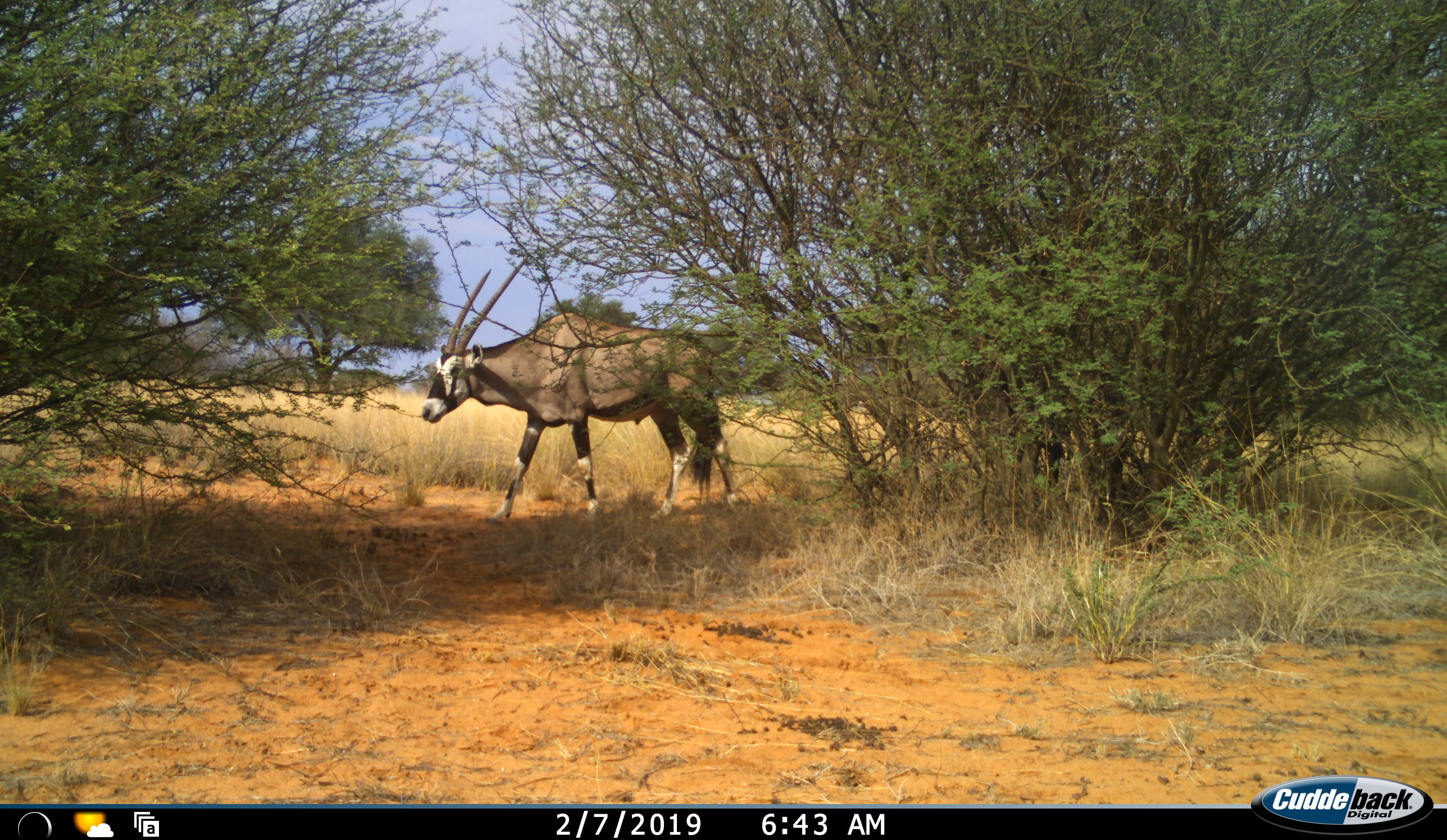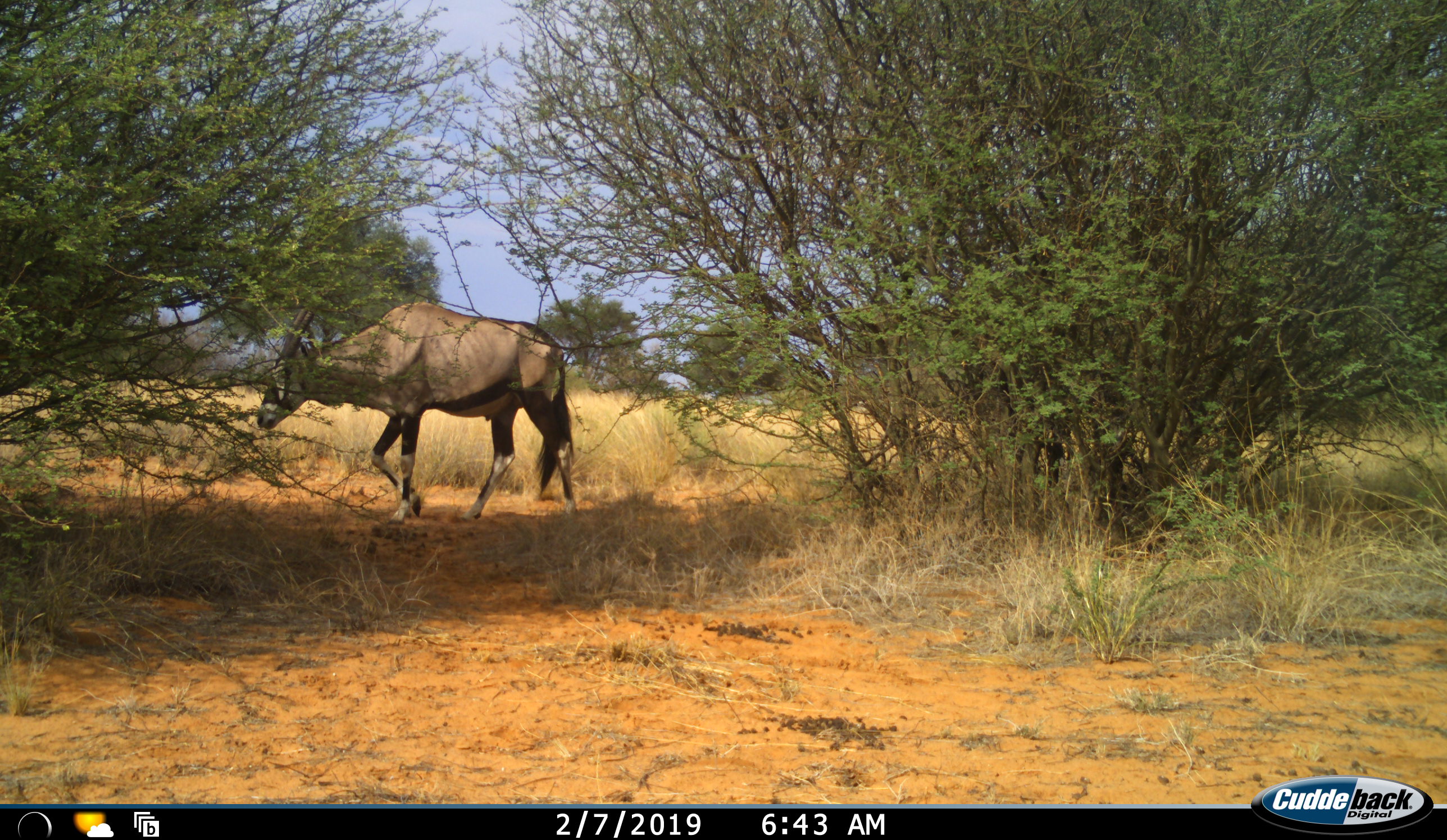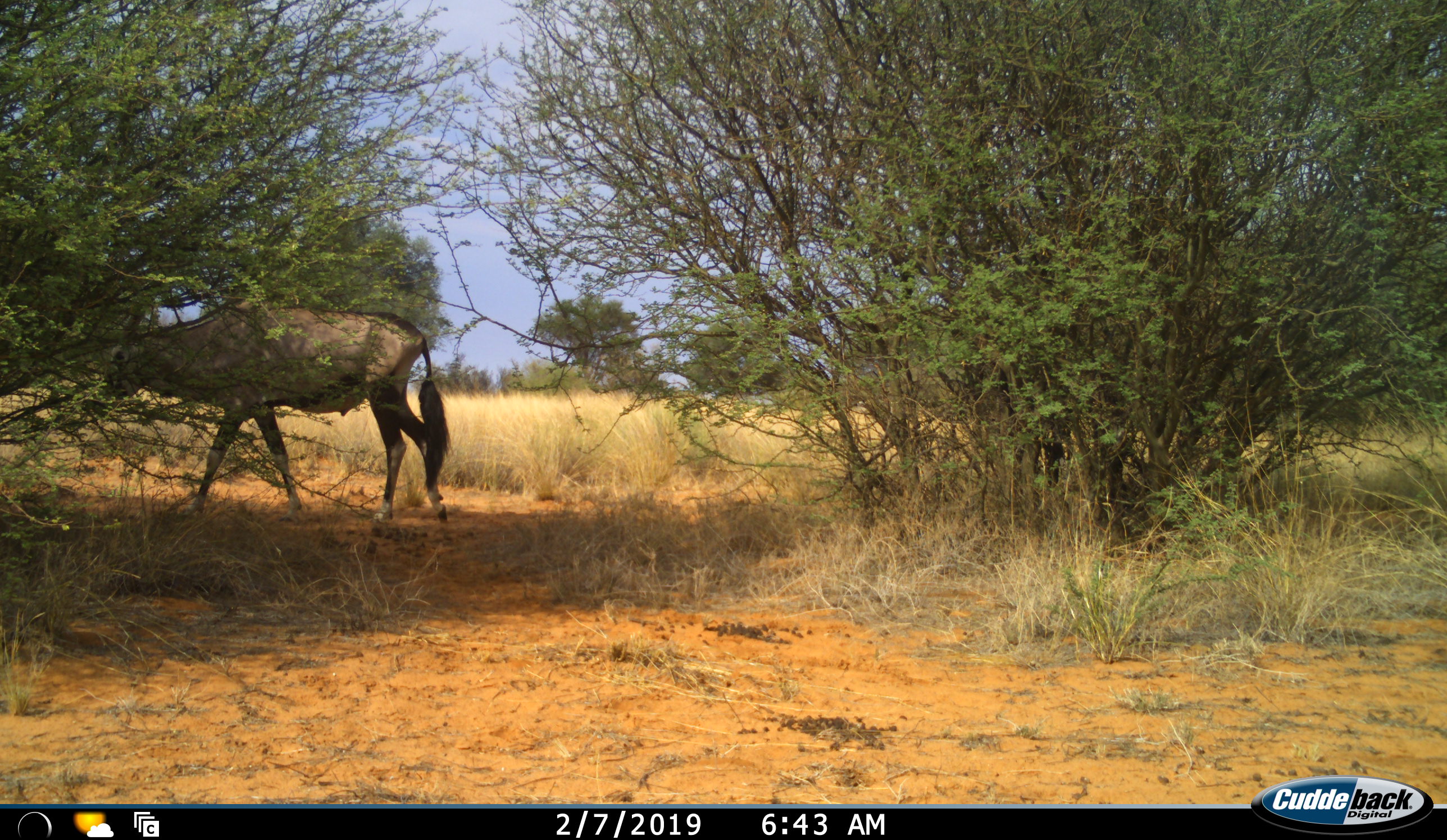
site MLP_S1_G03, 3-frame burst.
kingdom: Animalia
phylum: Chordata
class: Mammalia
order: Artiodactyla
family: Bovidae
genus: Oryx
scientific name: Oryx gazella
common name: gemsbok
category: oryx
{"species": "oryx (gemsbok) (Oryx gazella)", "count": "1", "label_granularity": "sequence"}